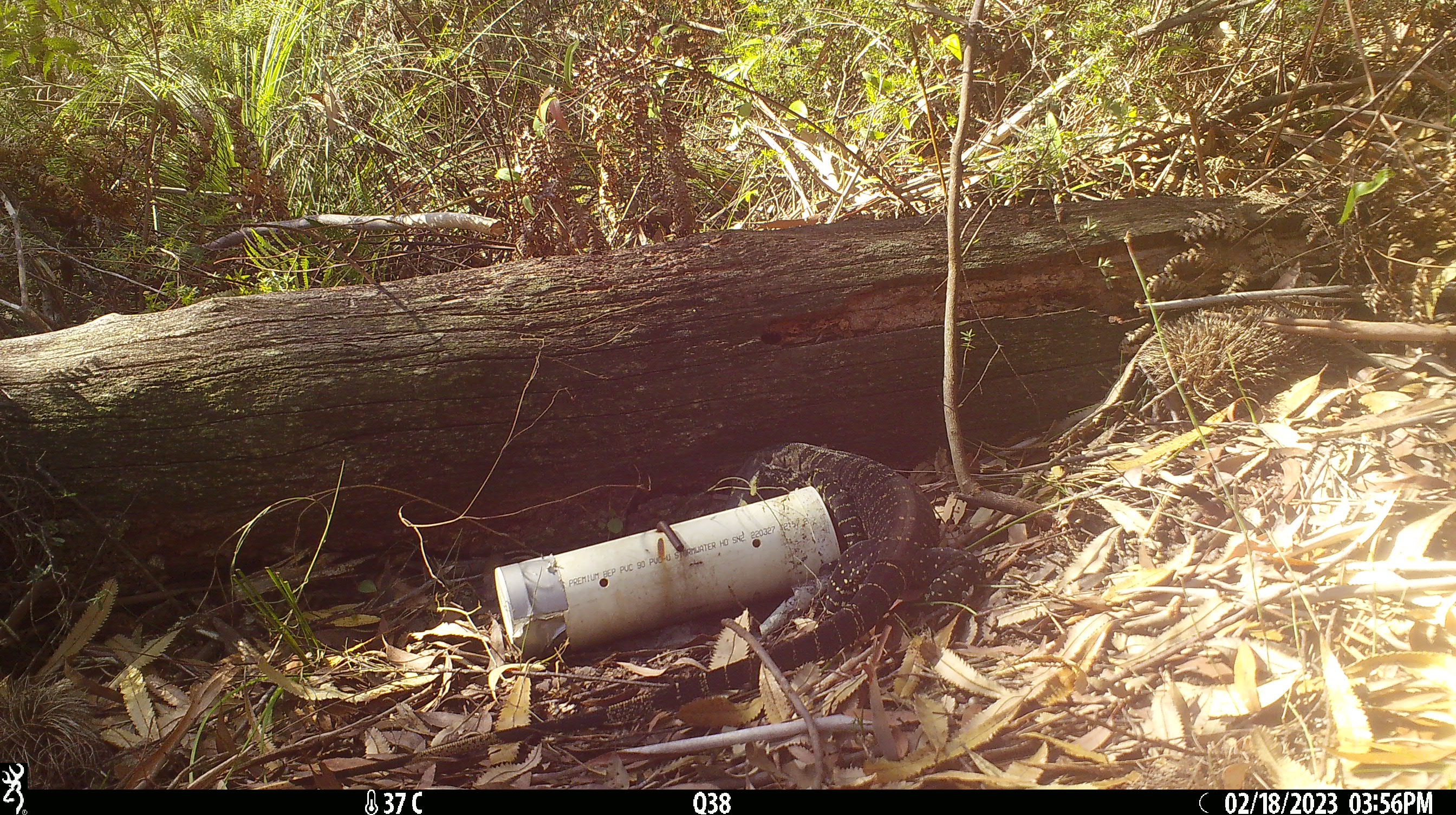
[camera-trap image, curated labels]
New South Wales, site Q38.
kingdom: Animalia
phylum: Chordata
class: Reptilia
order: Squamata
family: Varanidae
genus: Varanus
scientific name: Varanus varius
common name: lace monitor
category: goanna